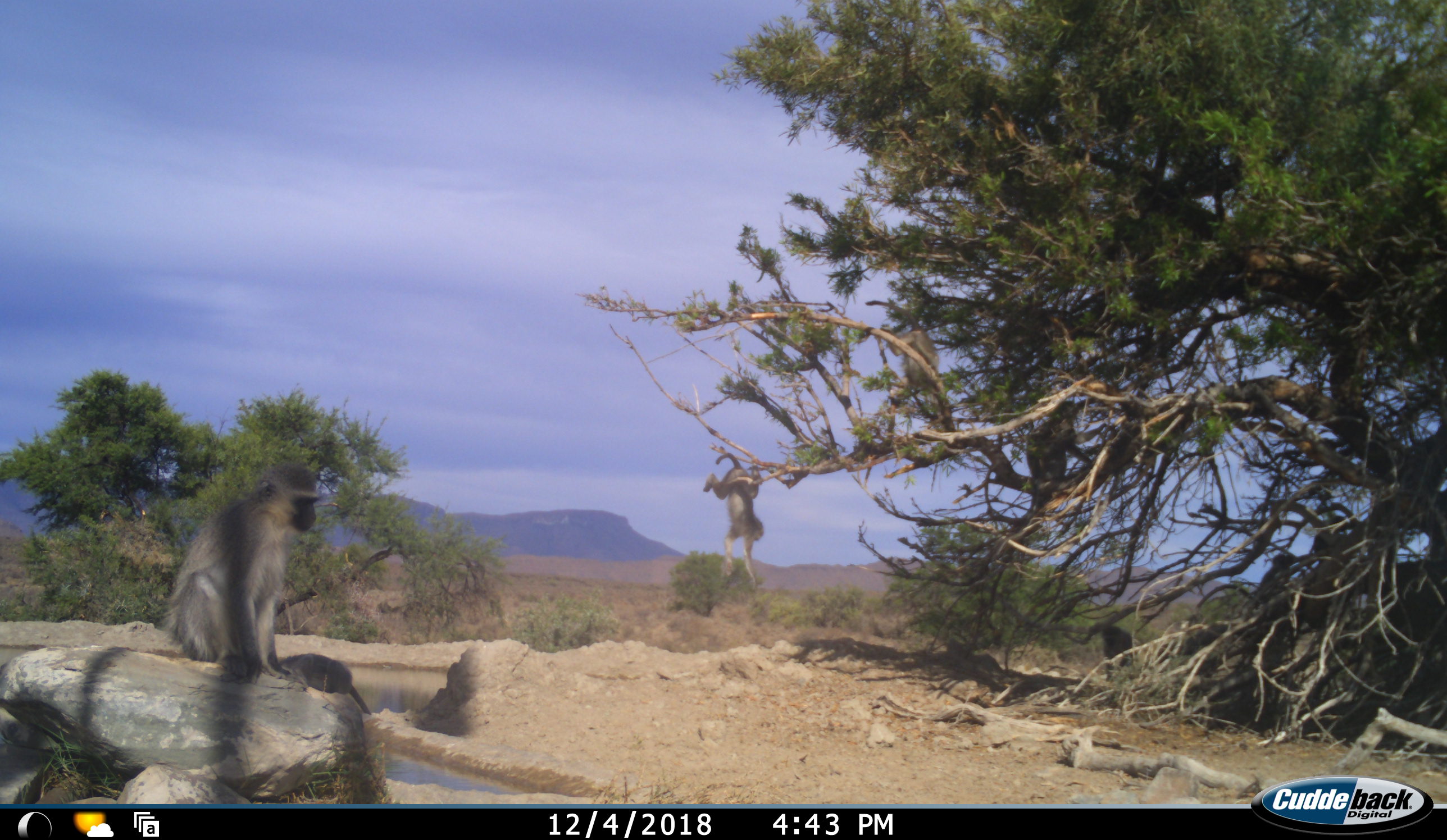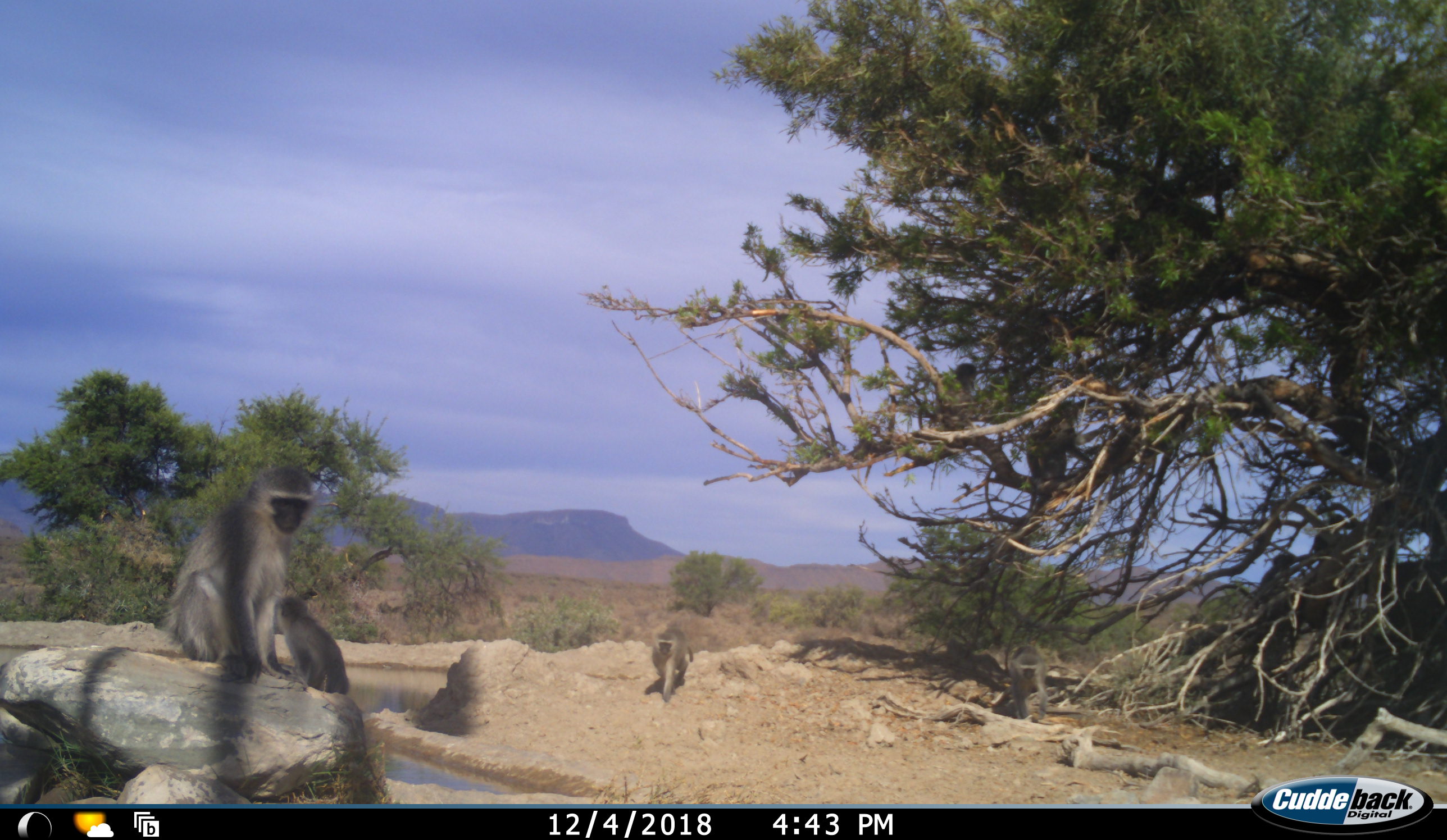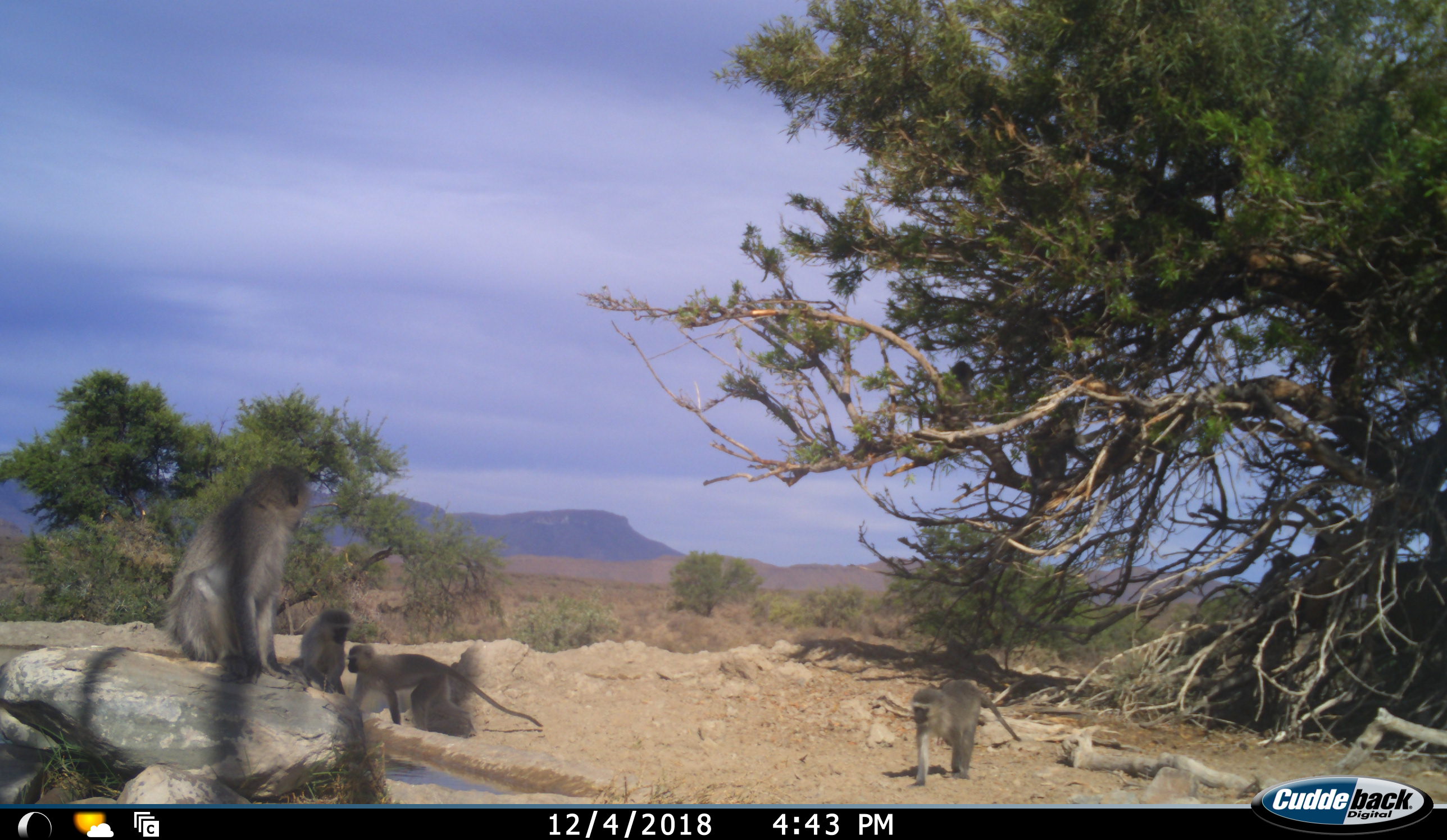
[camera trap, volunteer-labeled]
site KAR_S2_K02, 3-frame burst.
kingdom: Animalia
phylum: Chordata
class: Mammalia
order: Primates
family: Cercopithecidae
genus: Chlorocebus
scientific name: Chlorocebus pygerythrus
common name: vervet monkey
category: monkeyvervet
Monkeyvervet (vervet monkey) (Chlorocebus pygerythrus), count 5. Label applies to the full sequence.